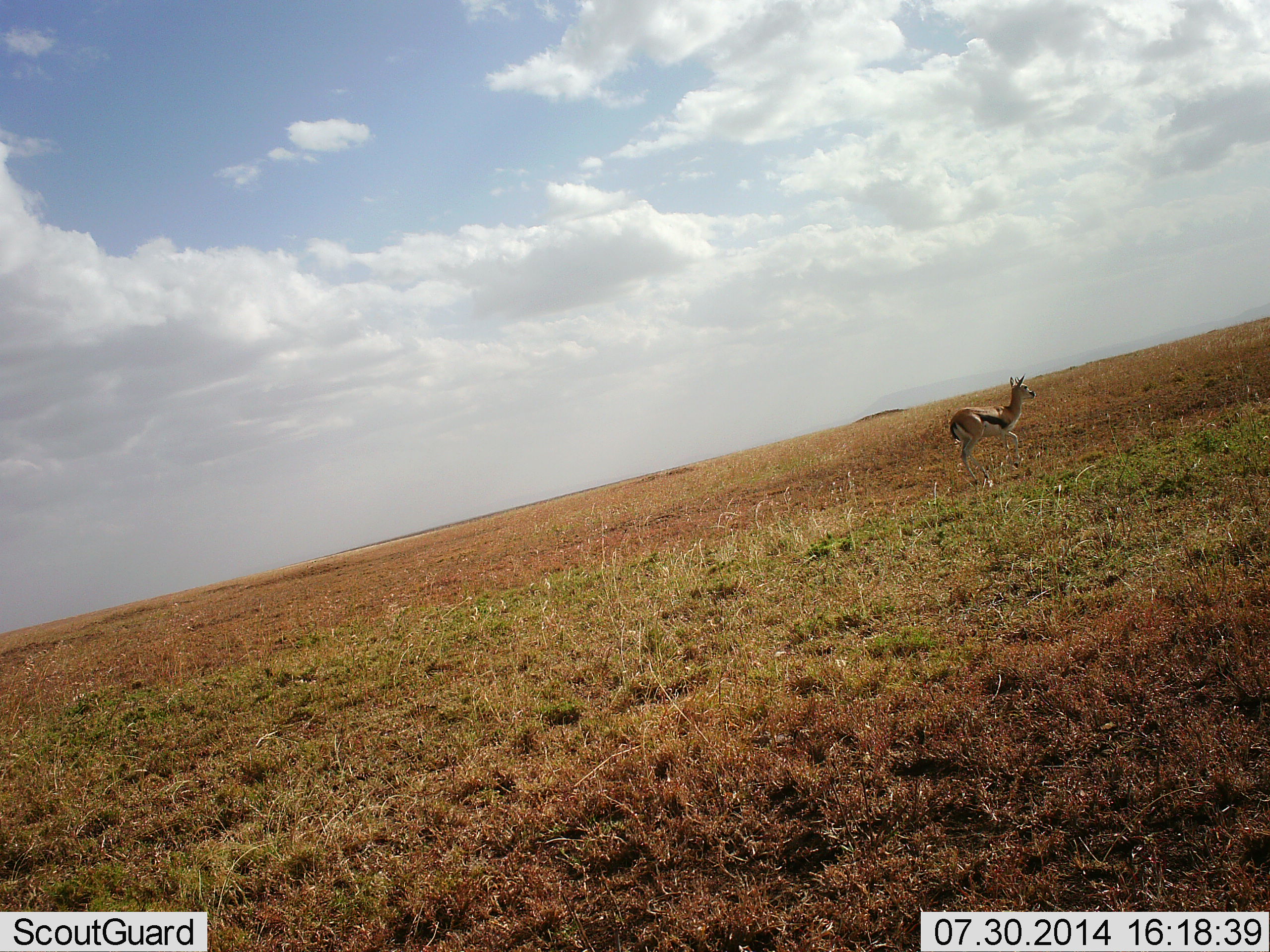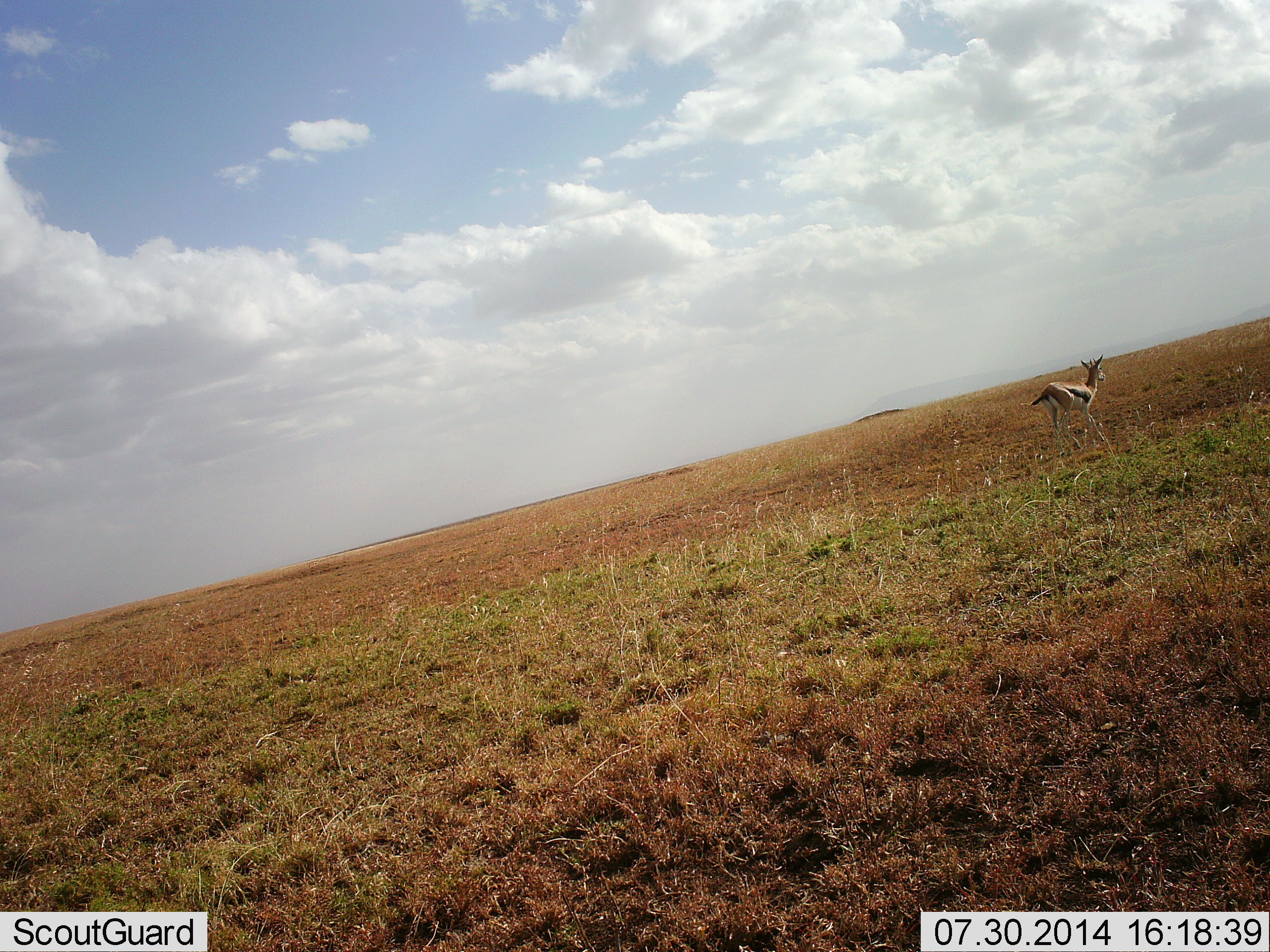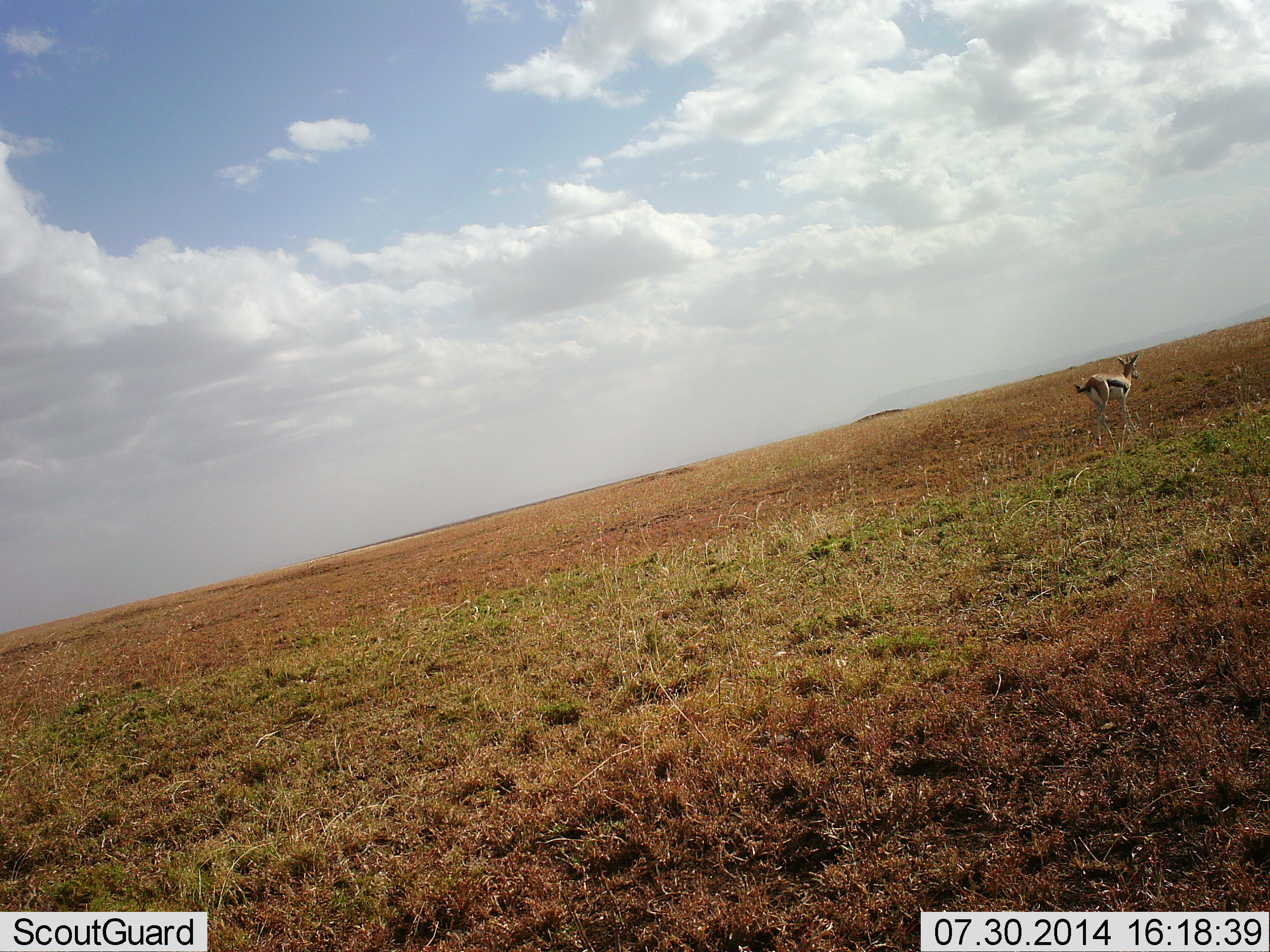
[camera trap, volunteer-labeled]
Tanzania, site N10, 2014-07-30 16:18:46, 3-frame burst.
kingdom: Animalia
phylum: Chordata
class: Mammalia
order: Artiodactyla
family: Bovidae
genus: Eudorcas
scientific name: Eudorcas thomsonii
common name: thomson's gazelle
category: gazellethomsons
Gazellethomsons (thomson's gazelle) (Eudorcas thomsonii), count 1. Behavior (volunteer vote fractions): standing 10%, resting 0%, moving 100%, interacting 0%. Young present (vote fraction): 0%. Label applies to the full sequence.